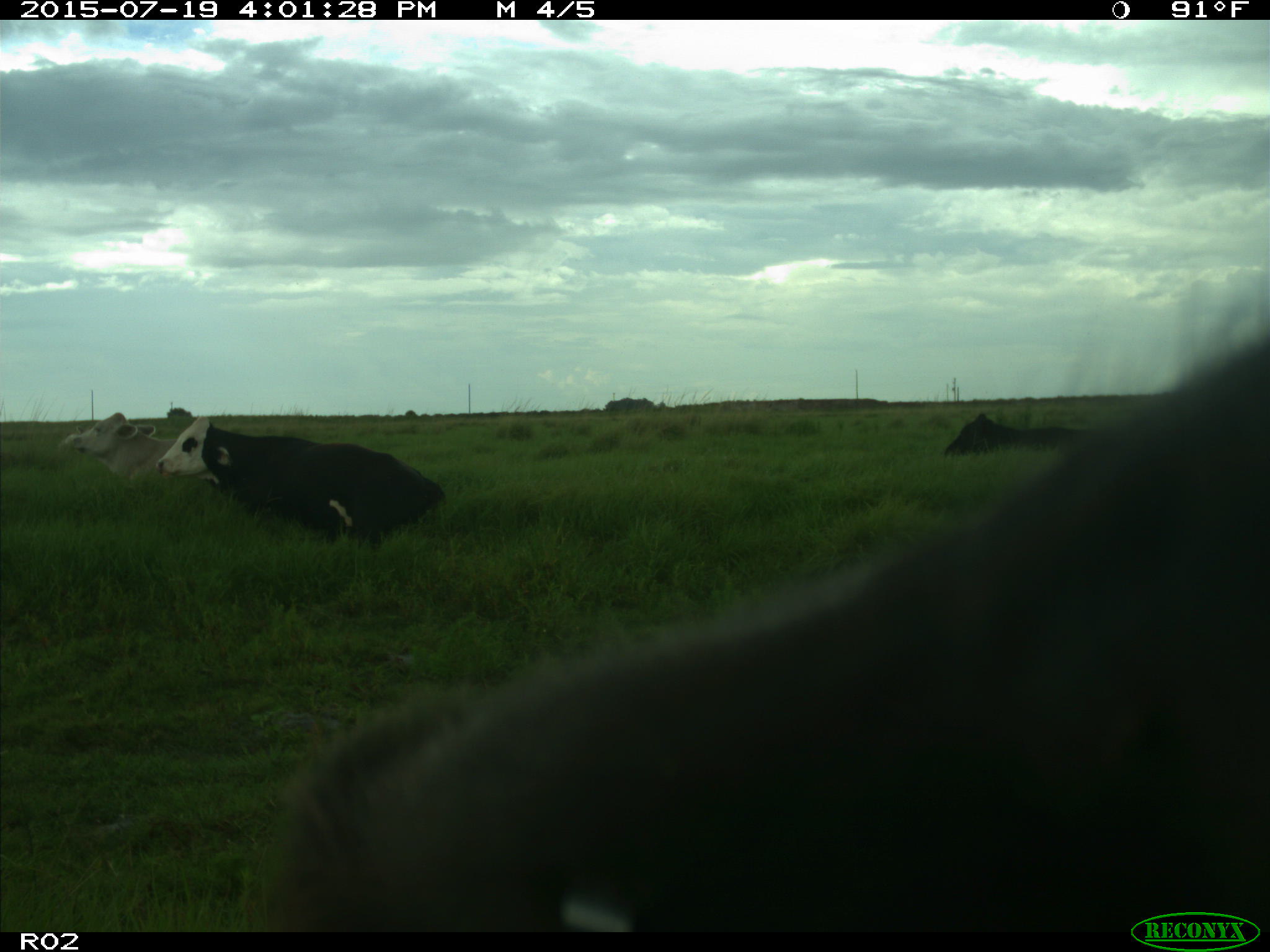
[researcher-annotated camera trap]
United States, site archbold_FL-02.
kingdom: Animalia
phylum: Chordata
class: Mammalia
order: Artiodactyla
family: Bovidae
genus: Bos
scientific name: Bos taurus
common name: domestic cow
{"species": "Bos taurus (domestic cow)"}